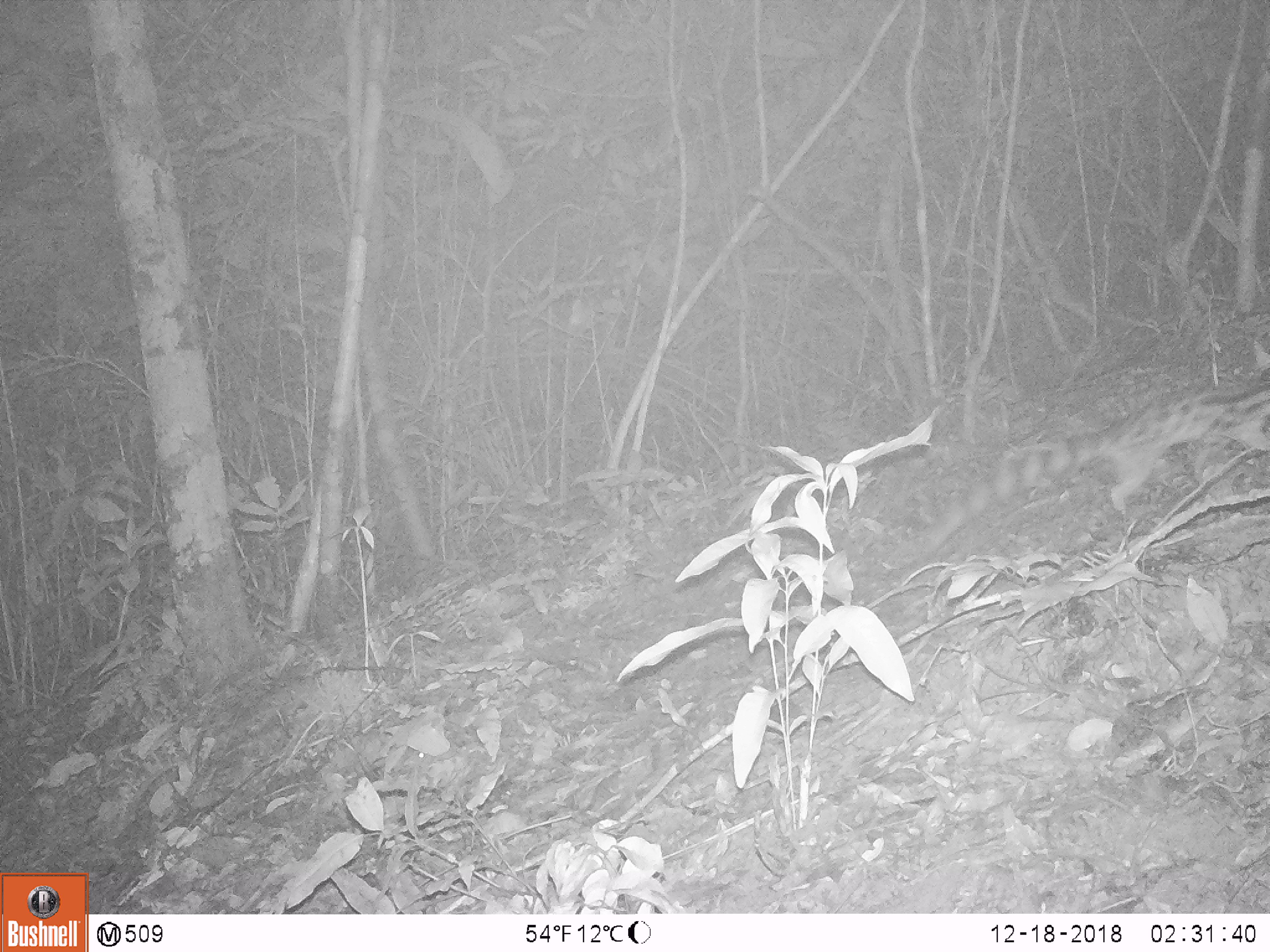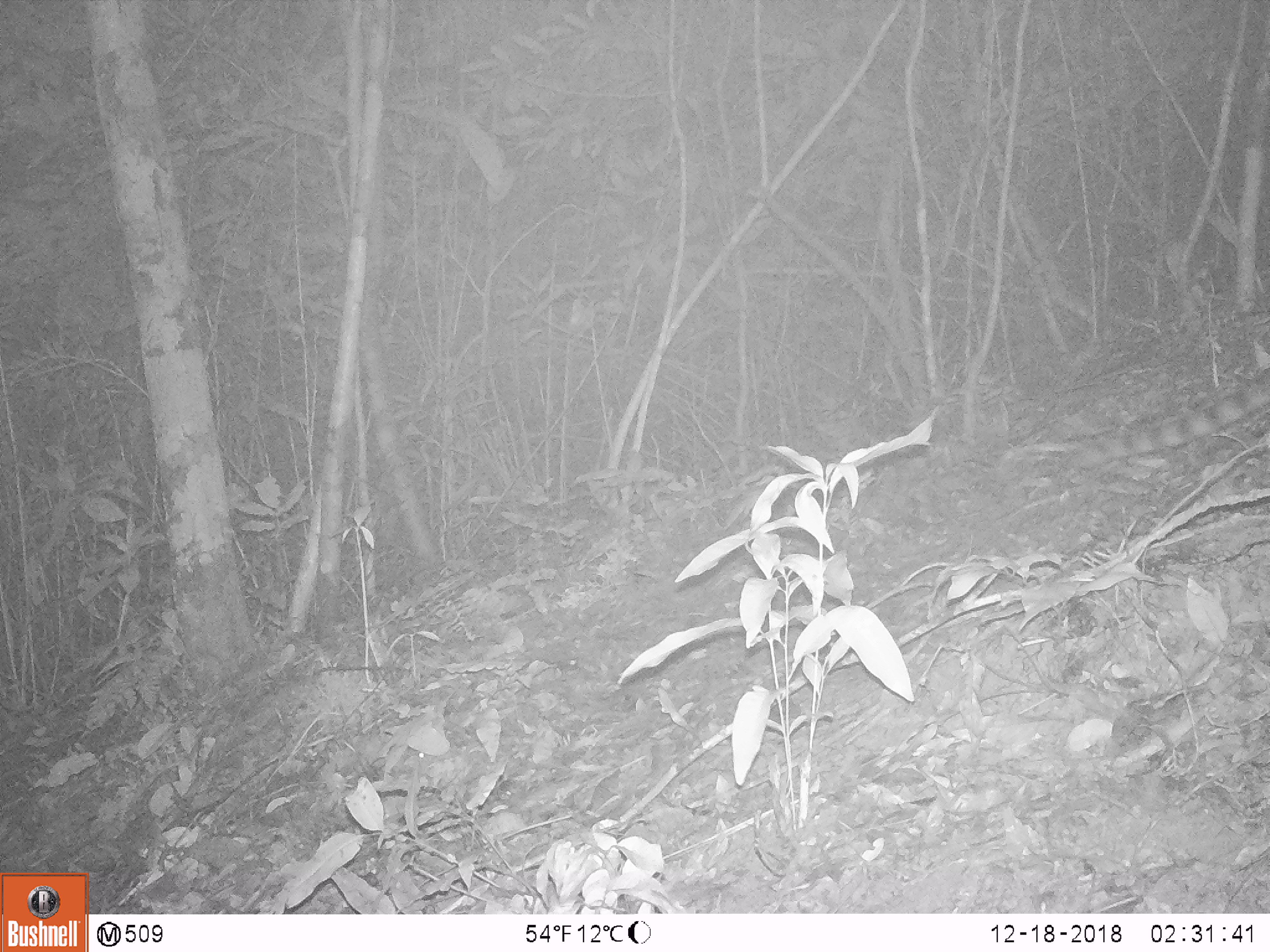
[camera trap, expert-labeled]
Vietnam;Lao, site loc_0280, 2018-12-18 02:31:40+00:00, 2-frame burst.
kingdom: Animalia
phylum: Chordata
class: Mammalia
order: Carnivora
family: Prionodontidae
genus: Prionodon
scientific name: Prionodon pardicolor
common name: spotted linsang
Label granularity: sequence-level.